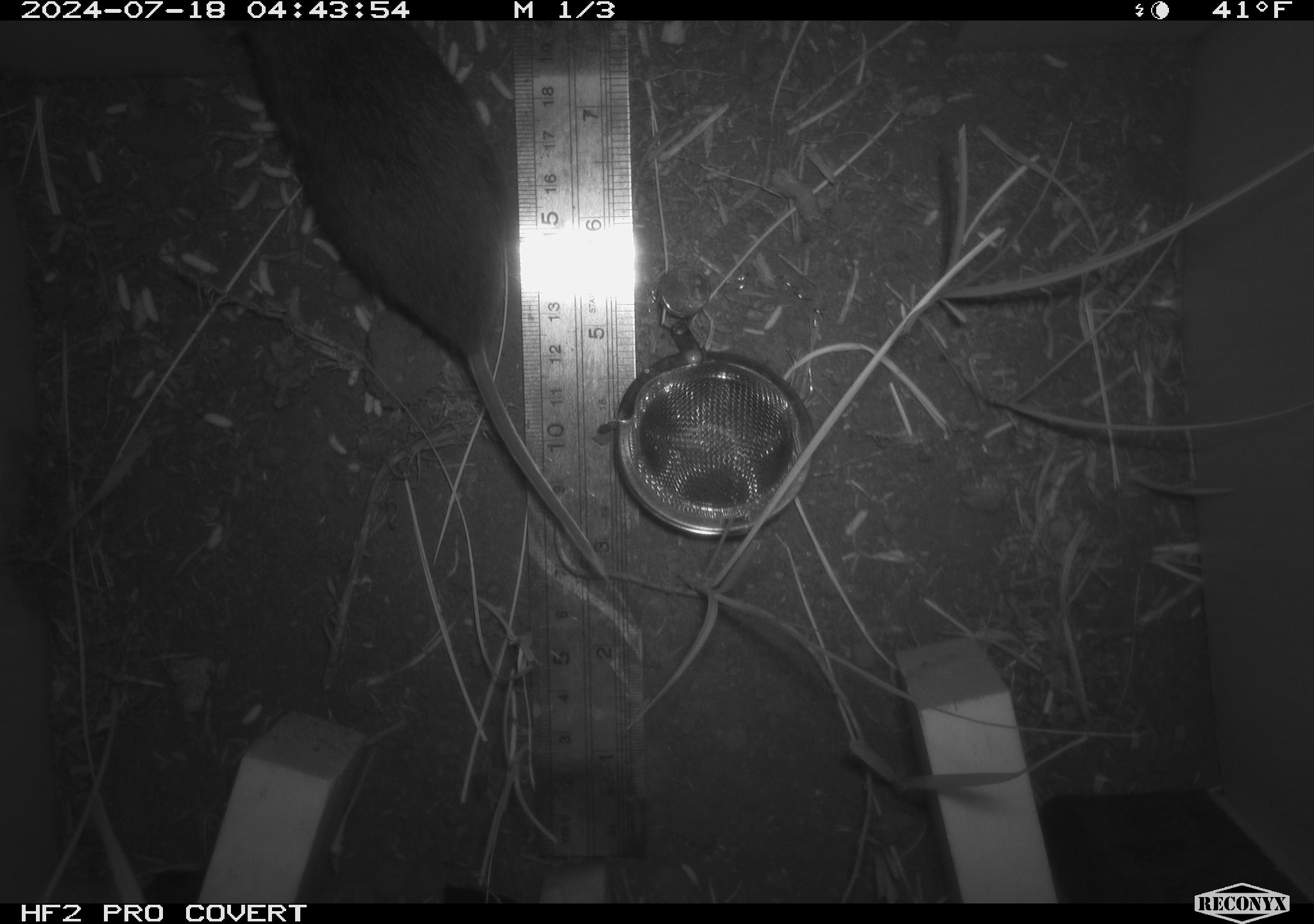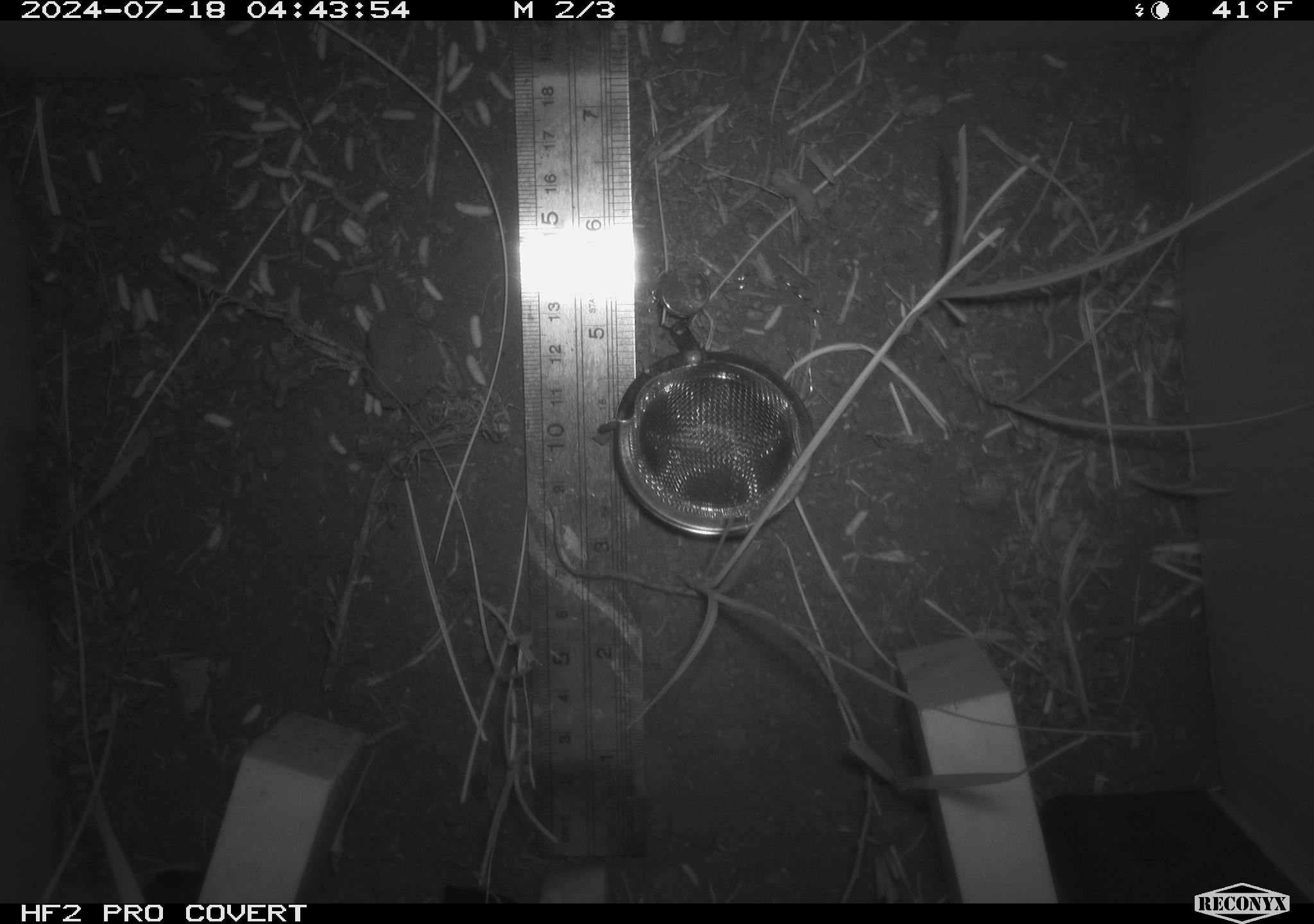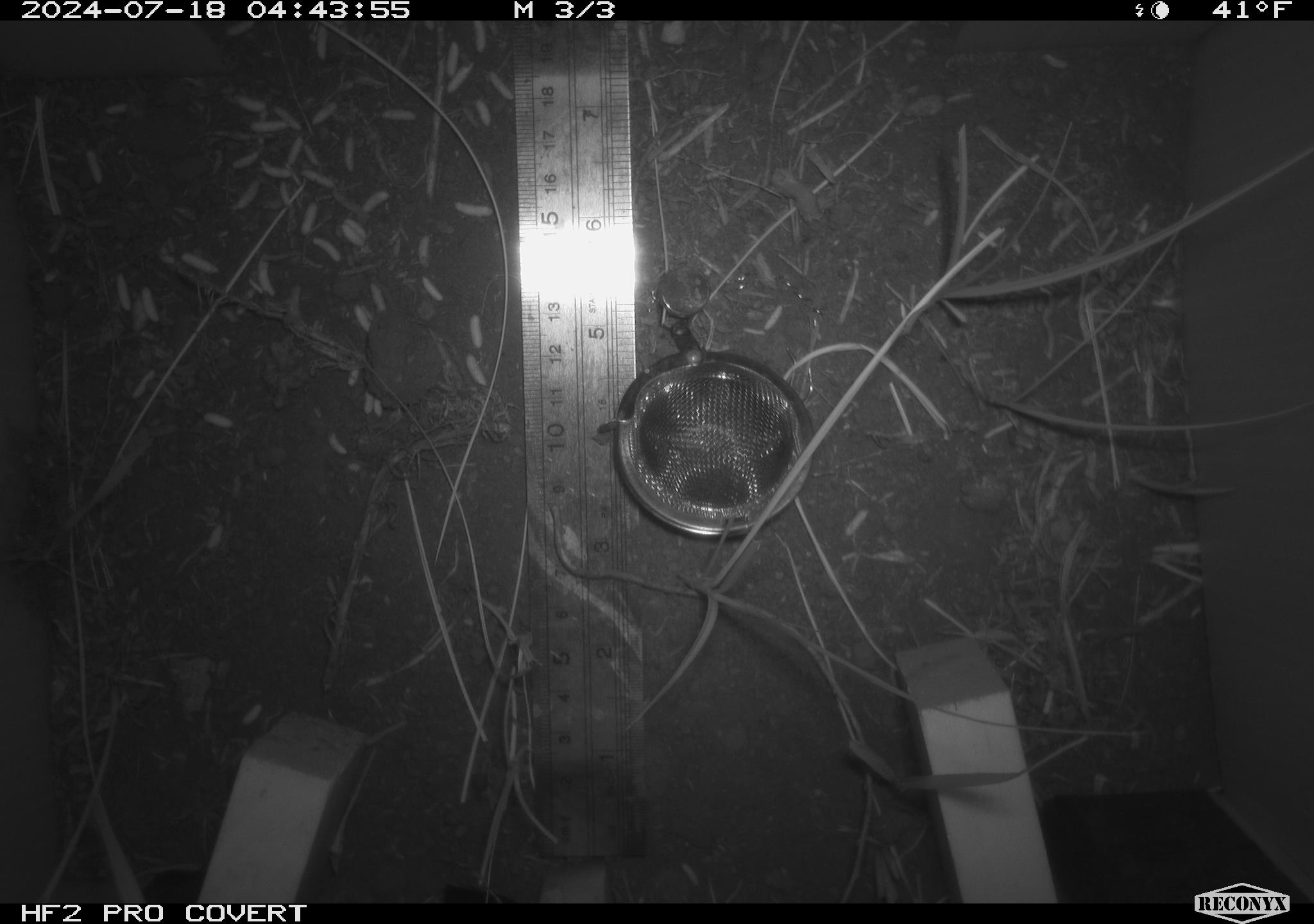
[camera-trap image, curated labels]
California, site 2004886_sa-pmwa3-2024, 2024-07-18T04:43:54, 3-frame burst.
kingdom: Animalia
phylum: Chordata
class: Mammalia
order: Rodentia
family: Cricetidae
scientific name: Arvicolinae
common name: voles, lemmings, and muskrats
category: arvicolinae subfamily